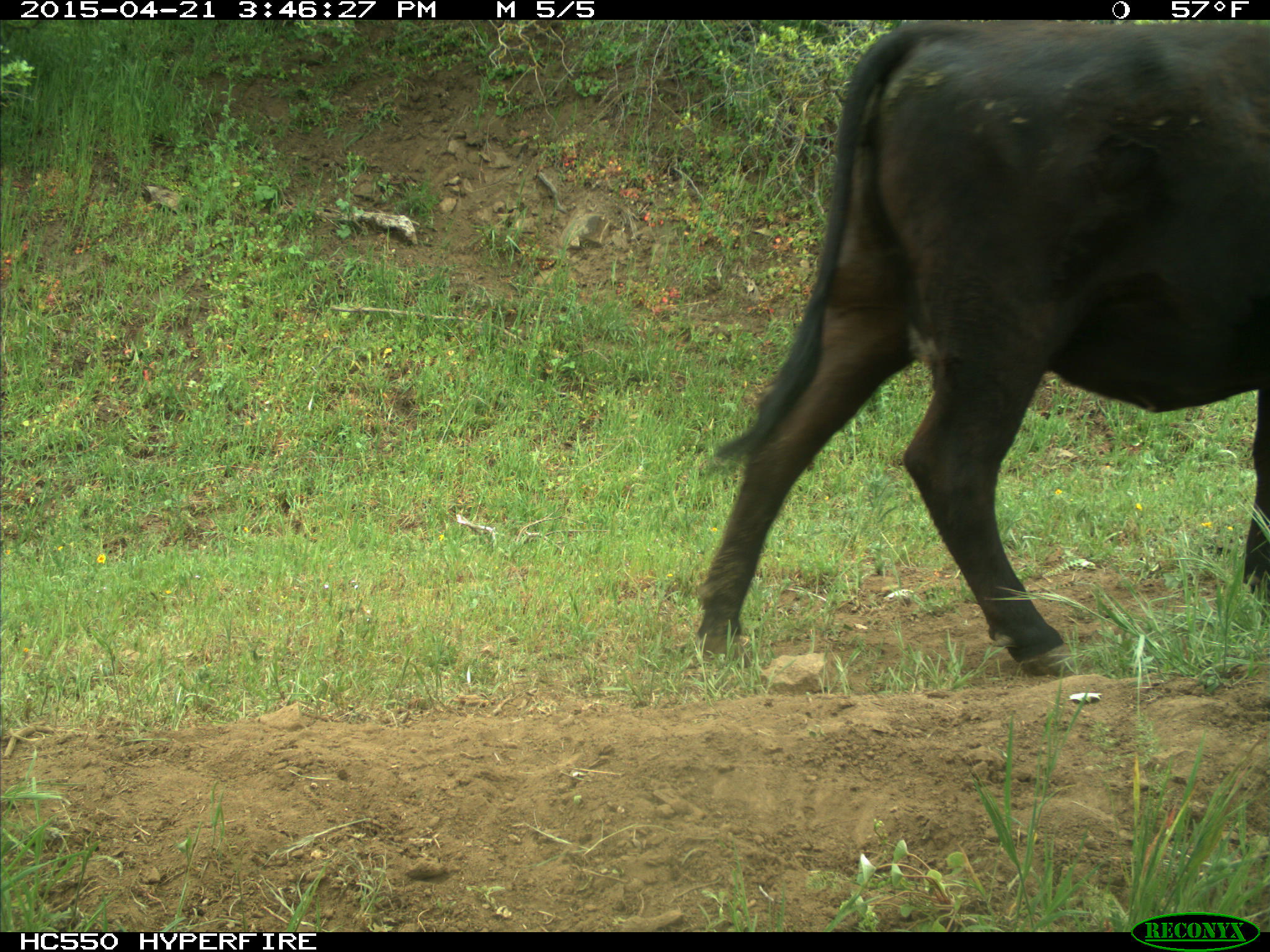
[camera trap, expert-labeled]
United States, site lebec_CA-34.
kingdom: Animalia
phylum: Chordata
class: Mammalia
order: Artiodactyla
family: Bovidae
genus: Bos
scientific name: Bos taurus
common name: domestic cow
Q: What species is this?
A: Bos taurus (domestic cow).